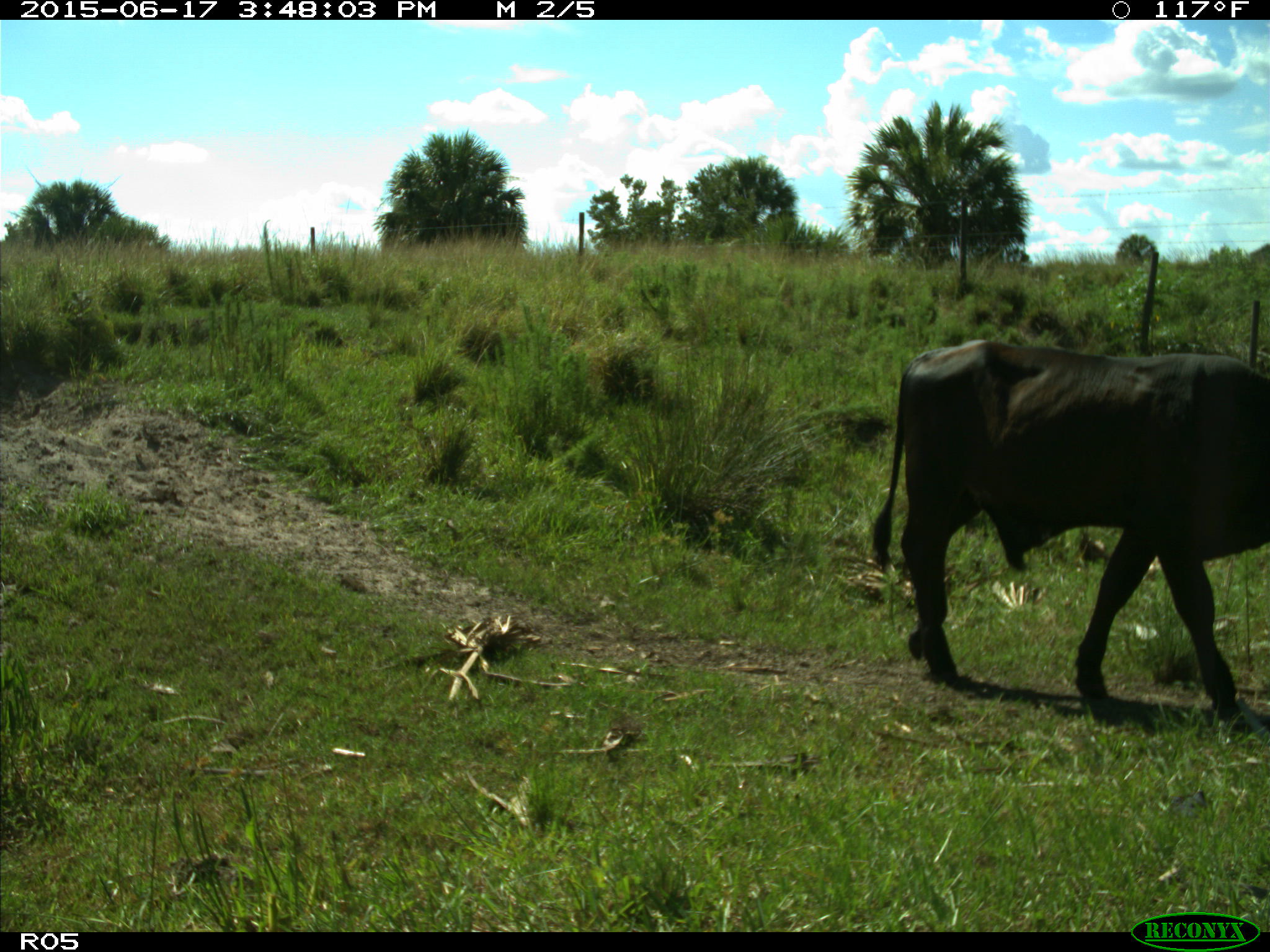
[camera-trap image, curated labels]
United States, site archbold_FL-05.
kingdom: Animalia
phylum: Chordata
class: Mammalia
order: Artiodactyla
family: Bovidae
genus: Bos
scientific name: Bos taurus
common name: domestic cow